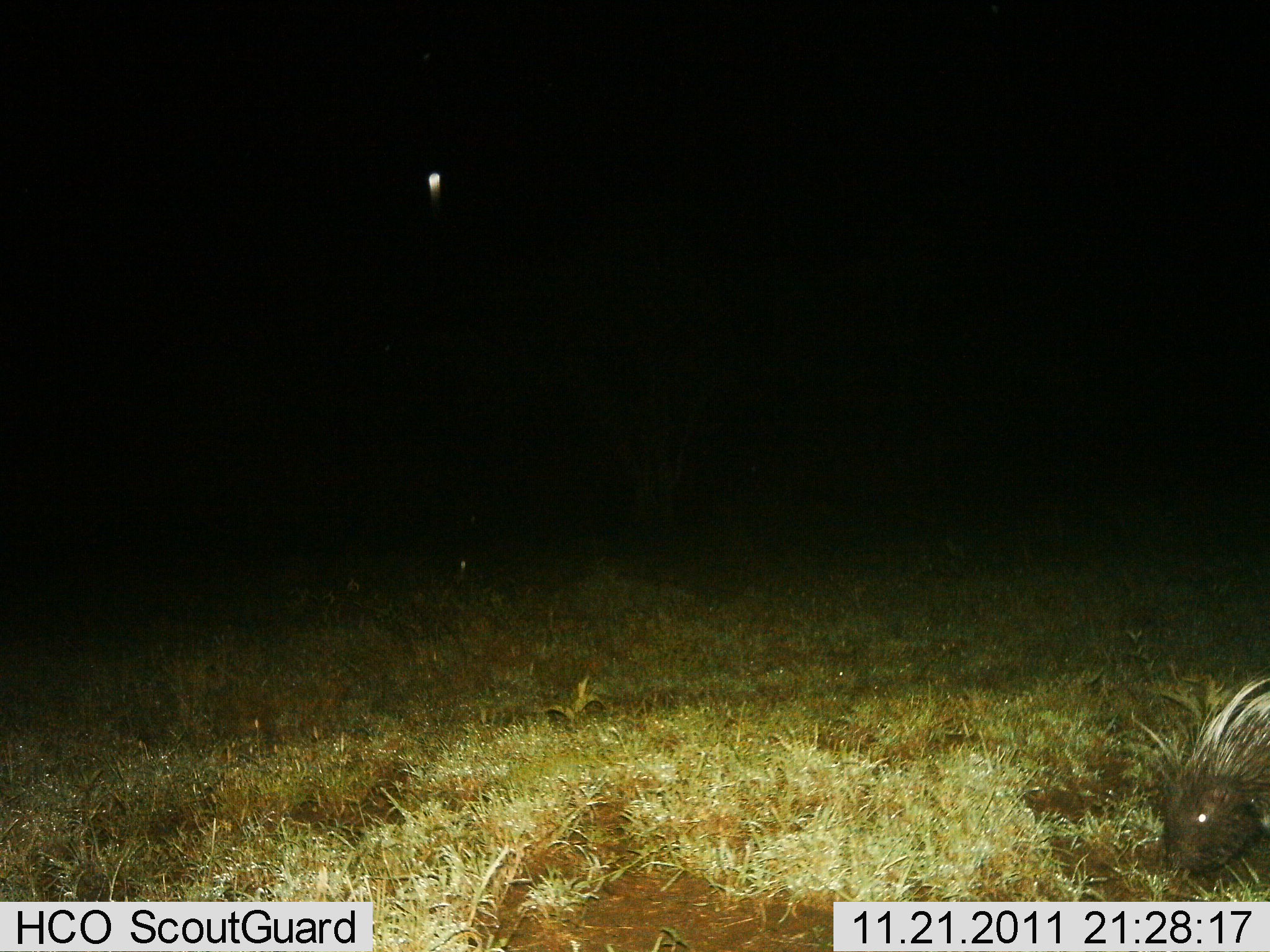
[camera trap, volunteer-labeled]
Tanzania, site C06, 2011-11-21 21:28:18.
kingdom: Animalia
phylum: Chordata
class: Mammalia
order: Rodentia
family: Hystricidae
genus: Hystrix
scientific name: Hystrix cristata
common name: crested porcupine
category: porcupine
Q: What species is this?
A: Porcupine (crested porcupine) (Hystrix cristata).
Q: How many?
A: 1.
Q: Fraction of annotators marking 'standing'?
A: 47%.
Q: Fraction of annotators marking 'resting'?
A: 0%.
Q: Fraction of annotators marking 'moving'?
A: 20%.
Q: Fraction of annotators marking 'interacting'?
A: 0%.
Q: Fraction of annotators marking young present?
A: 0%.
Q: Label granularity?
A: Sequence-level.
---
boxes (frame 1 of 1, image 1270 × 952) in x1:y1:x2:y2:
animal: 1162:667:1270:873